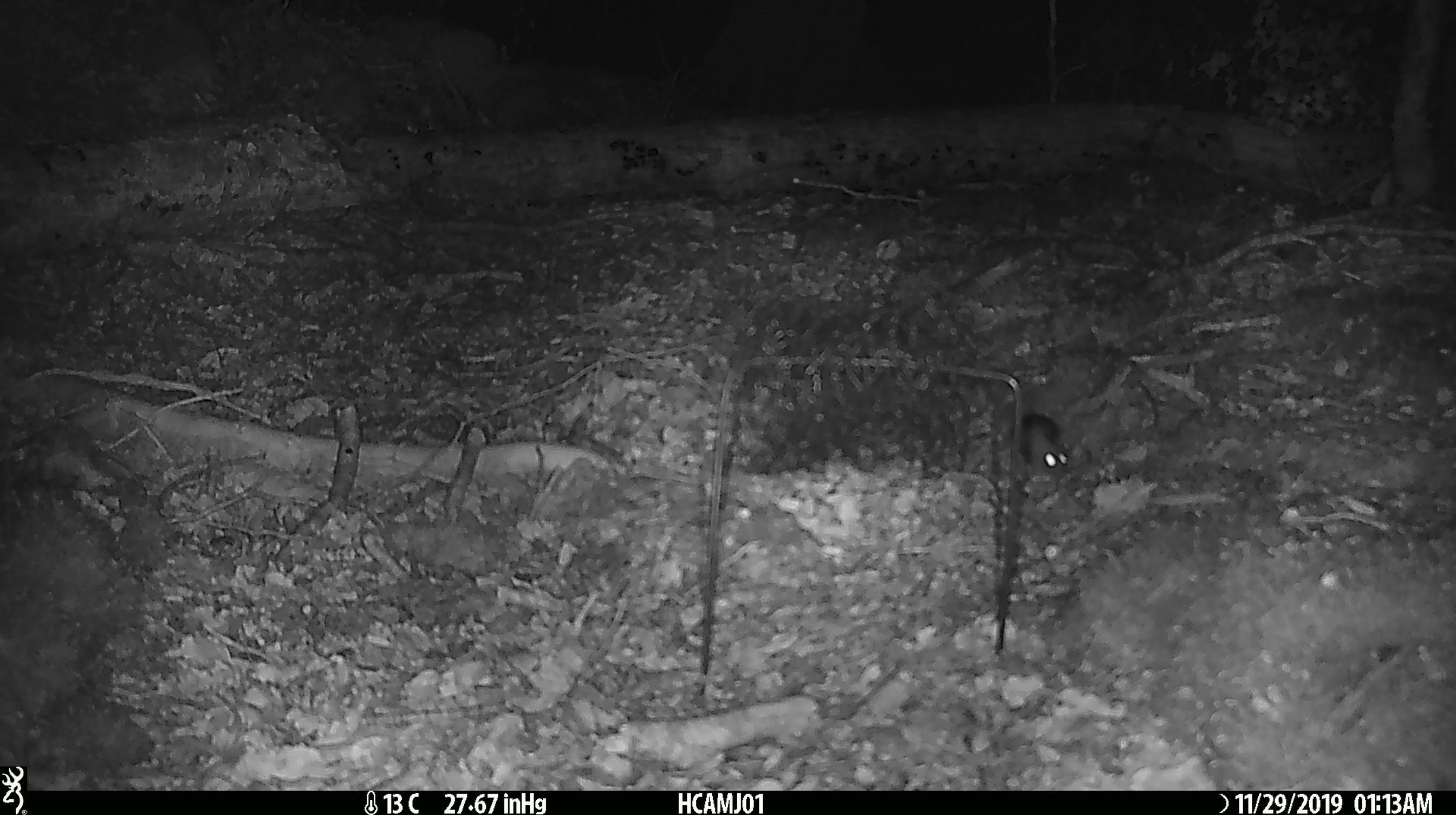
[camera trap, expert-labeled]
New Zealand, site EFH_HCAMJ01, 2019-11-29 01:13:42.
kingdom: Animalia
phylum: Chordata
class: Mammalia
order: Rodentia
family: Muridae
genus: Mus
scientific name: Mus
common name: mouse